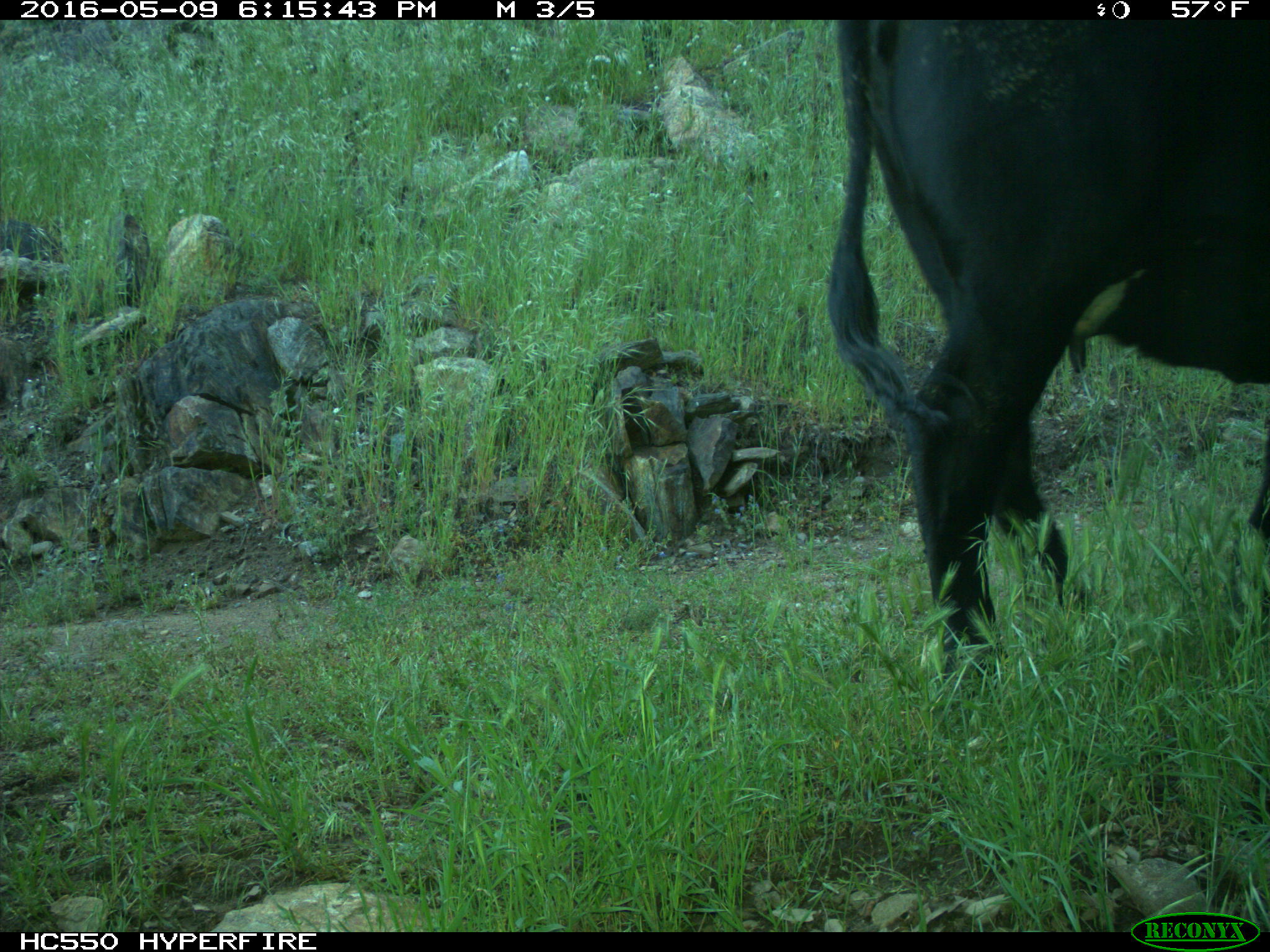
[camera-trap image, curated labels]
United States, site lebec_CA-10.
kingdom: Animalia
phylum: Chordata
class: Mammalia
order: Artiodactyla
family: Bovidae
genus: Bos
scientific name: Bos taurus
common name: domestic cow